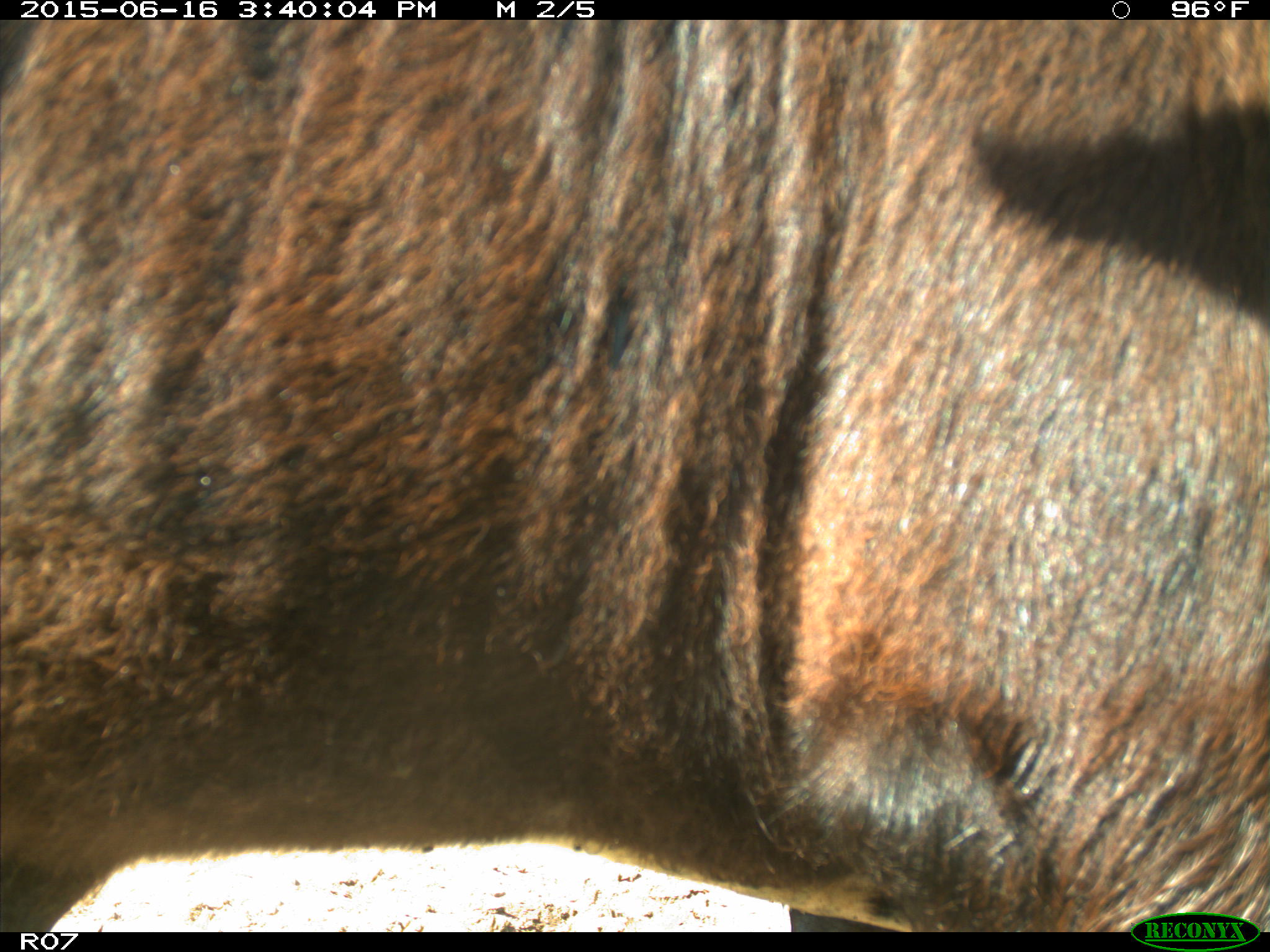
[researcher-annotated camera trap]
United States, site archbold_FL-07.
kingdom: Animalia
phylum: Chordata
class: Mammalia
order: Artiodactyla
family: Bovidae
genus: Bos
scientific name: Bos taurus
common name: domestic cow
Bos taurus (domestic cow).